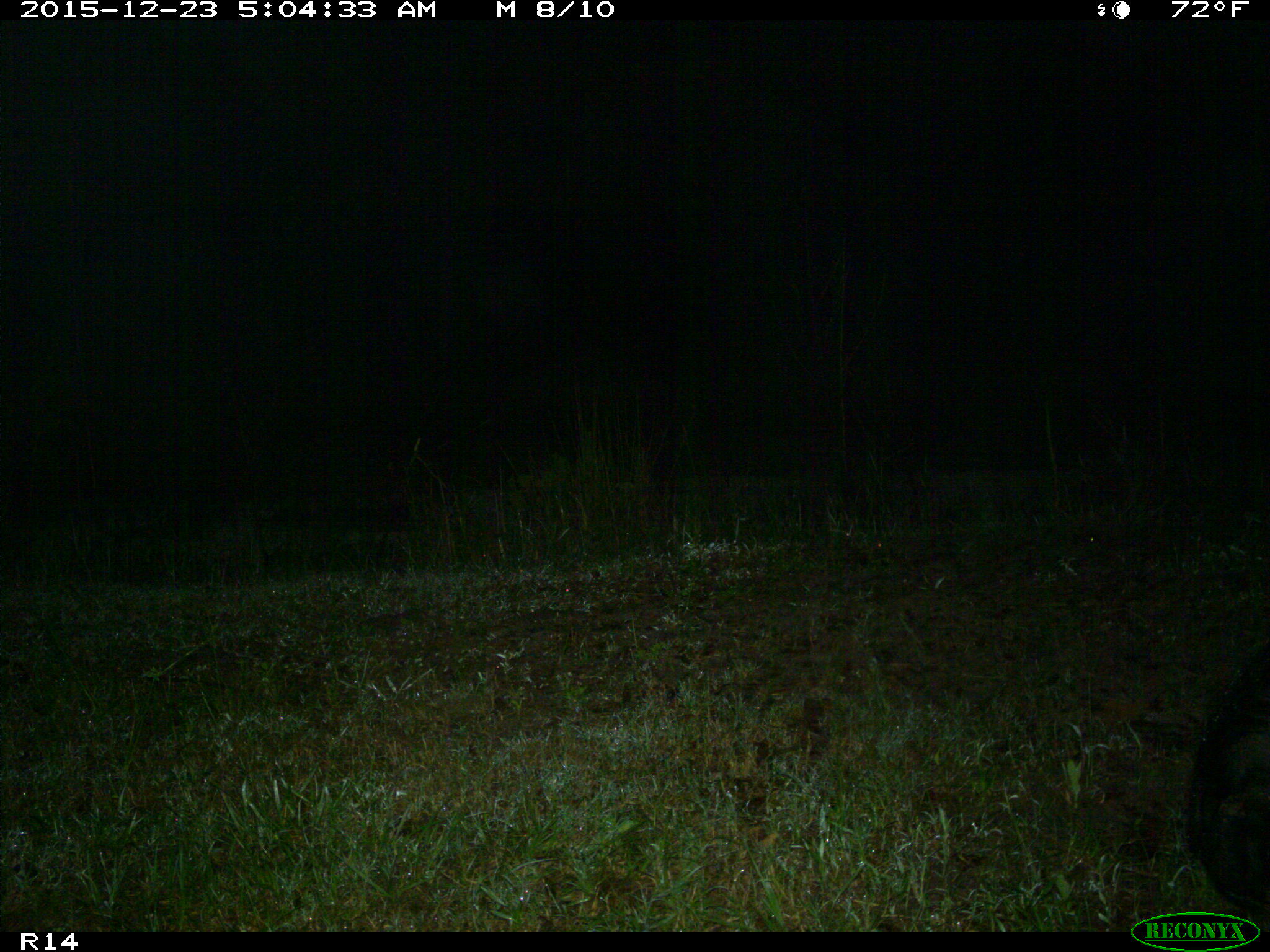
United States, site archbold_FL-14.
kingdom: Animalia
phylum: Chordata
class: Mammalia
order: Artiodactyla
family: Suidae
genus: Sus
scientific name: Sus scrofa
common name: wild boar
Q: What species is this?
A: Sus scrofa (wild boar).